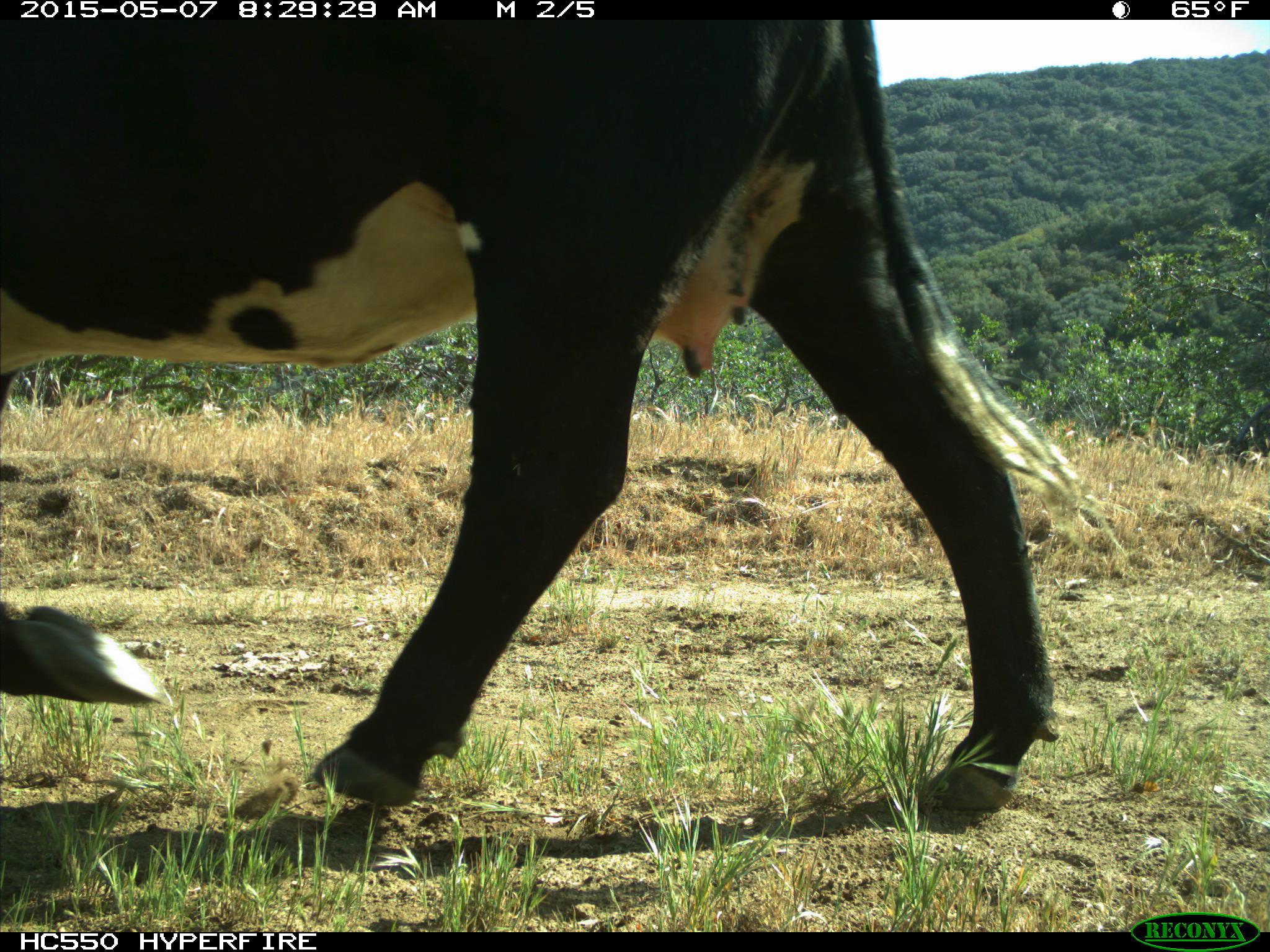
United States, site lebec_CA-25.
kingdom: Animalia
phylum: Chordata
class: Mammalia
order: Artiodactyla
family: Bovidae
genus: Bos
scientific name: Bos taurus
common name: domestic cow